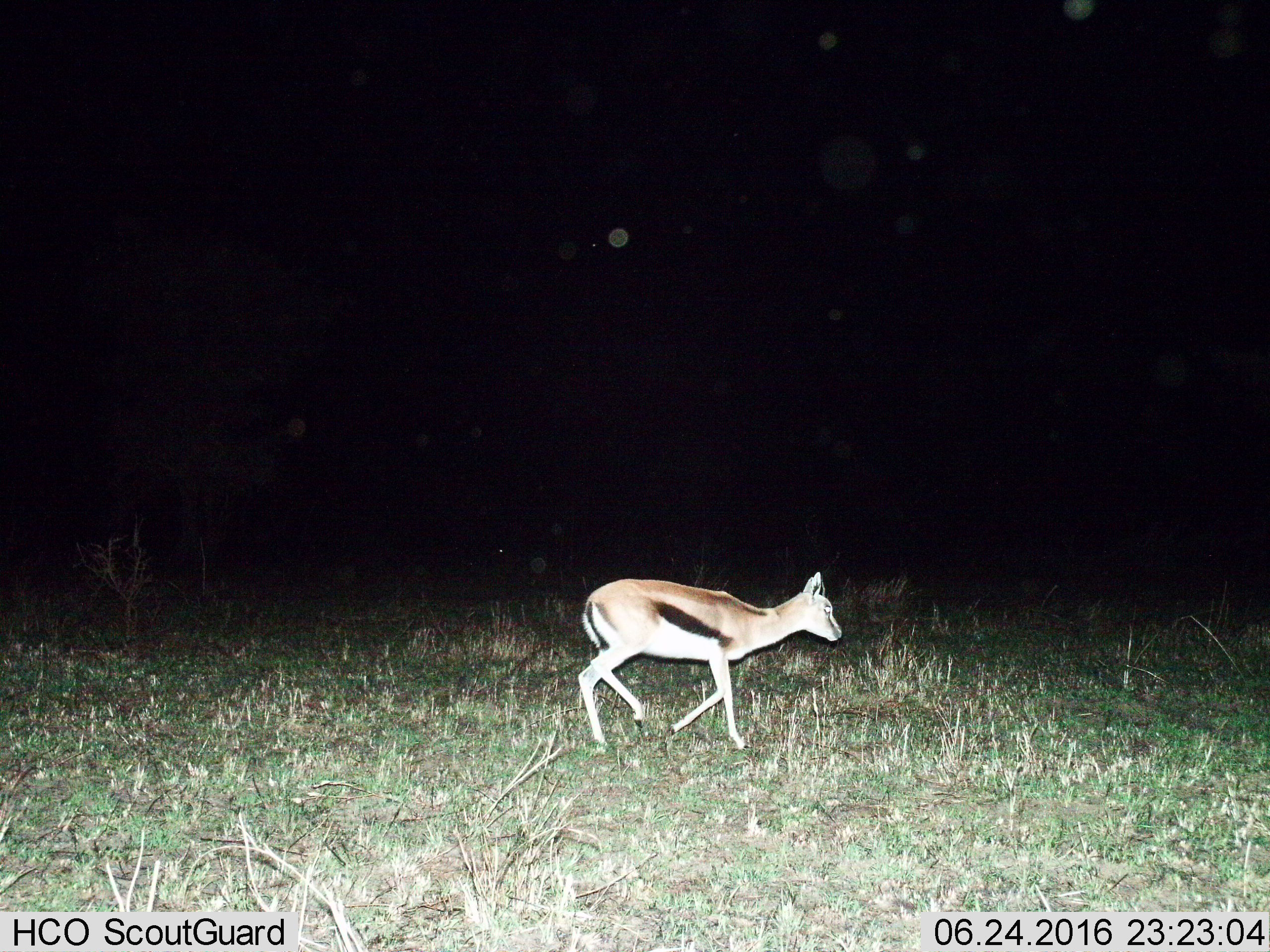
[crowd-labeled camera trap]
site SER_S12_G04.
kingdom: Animalia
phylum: Chordata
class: Mammalia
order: Artiodactyla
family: Bovidae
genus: Eudorcas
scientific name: Eudorcas thomsonii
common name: thomson's gazelle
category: gazellethomsons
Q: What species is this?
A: Gazellethomsons (thomson's gazelle) (Eudorcas thomsonii).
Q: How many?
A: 1.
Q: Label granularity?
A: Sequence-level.